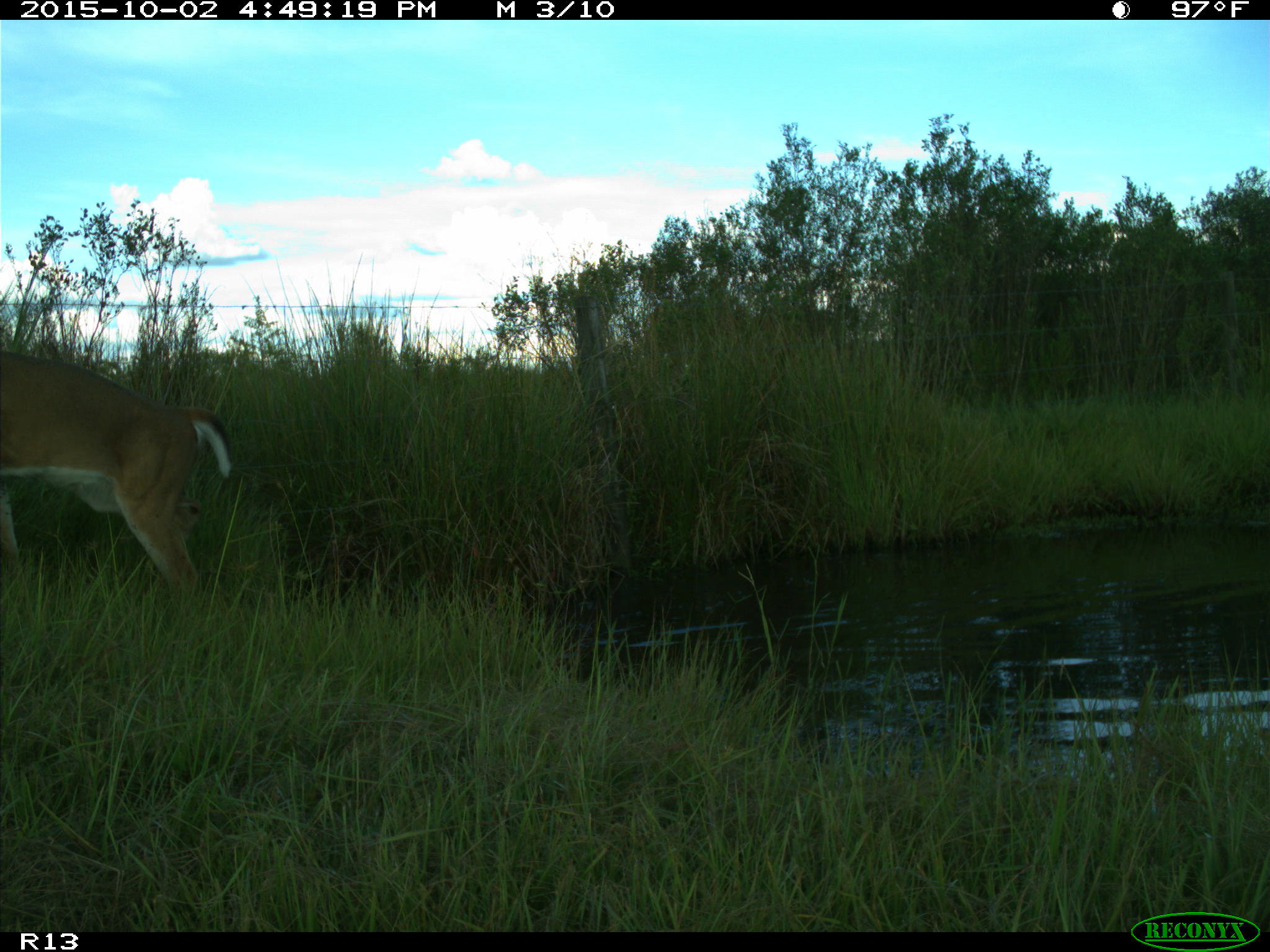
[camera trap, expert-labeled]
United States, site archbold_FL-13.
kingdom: Animalia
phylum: Chordata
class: Mammalia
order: Artiodactyla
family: Cervidae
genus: Odocoileus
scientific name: Odocoileus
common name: deer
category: unidentified deer